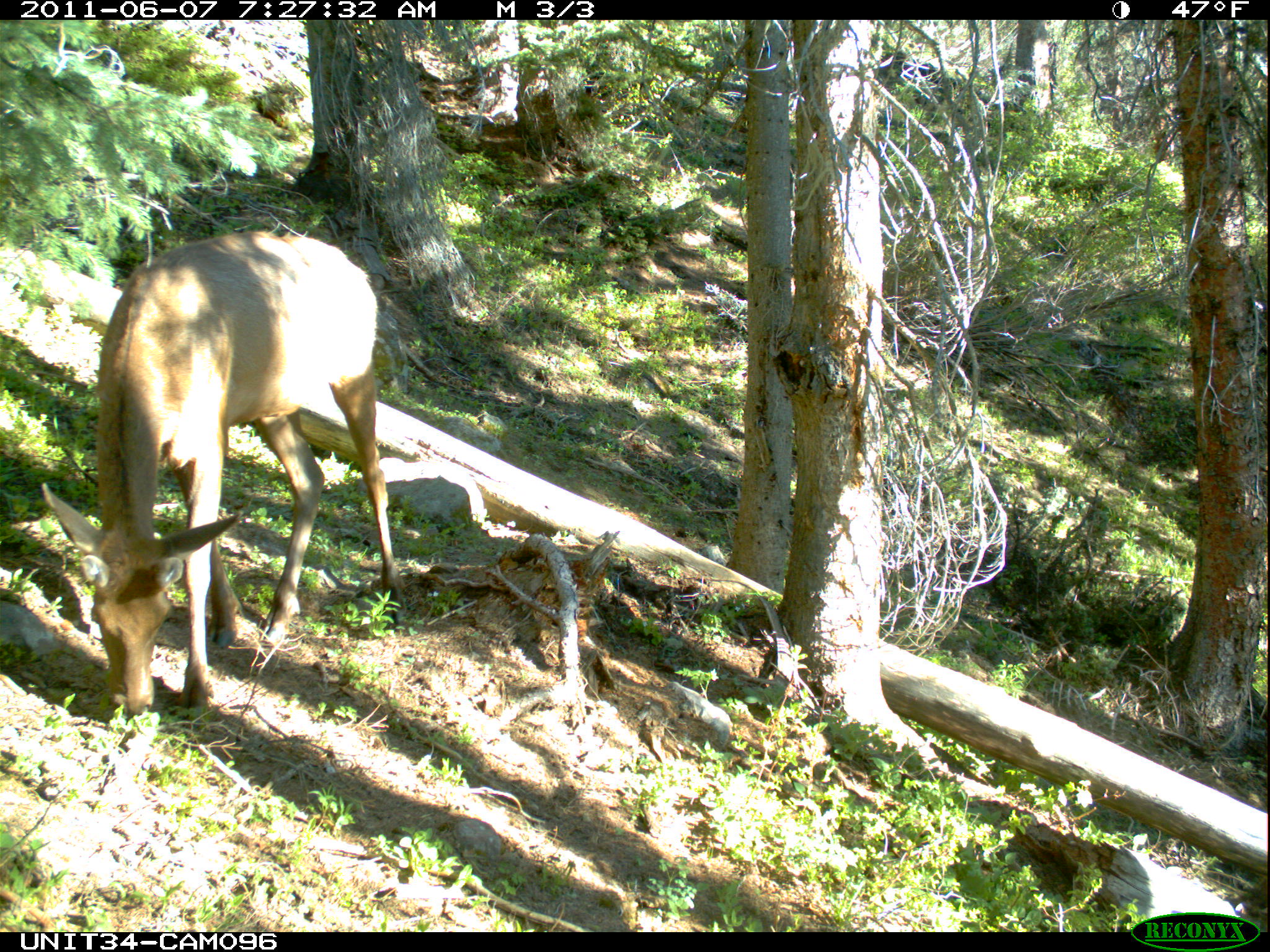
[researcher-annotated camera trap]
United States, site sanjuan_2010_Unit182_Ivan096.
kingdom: Animalia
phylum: Chordata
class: Mammalia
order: Artiodactyla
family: Cervidae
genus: Cervus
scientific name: Cervus elaphus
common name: red deer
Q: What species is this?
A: Cervus elaphus (red deer).